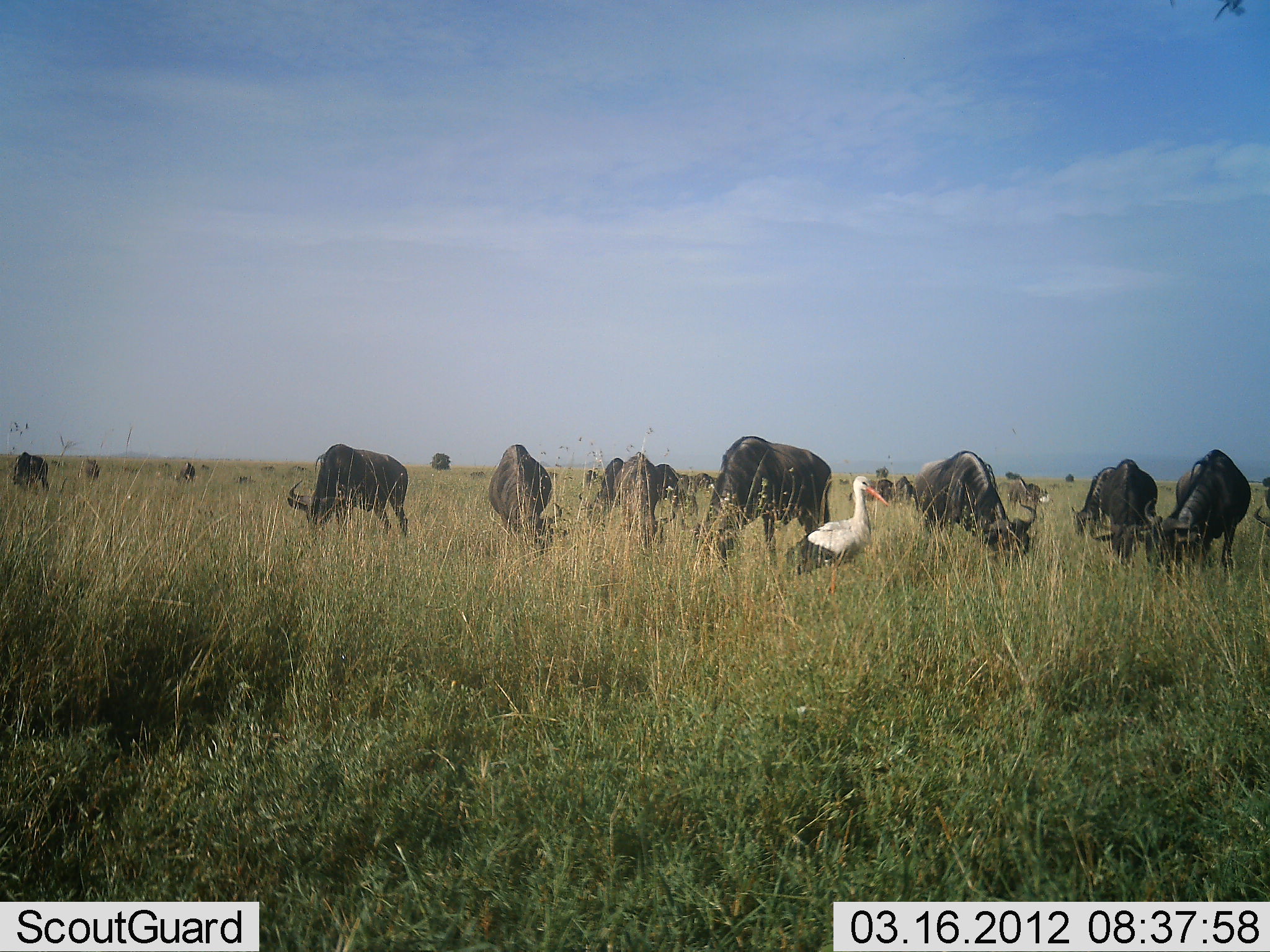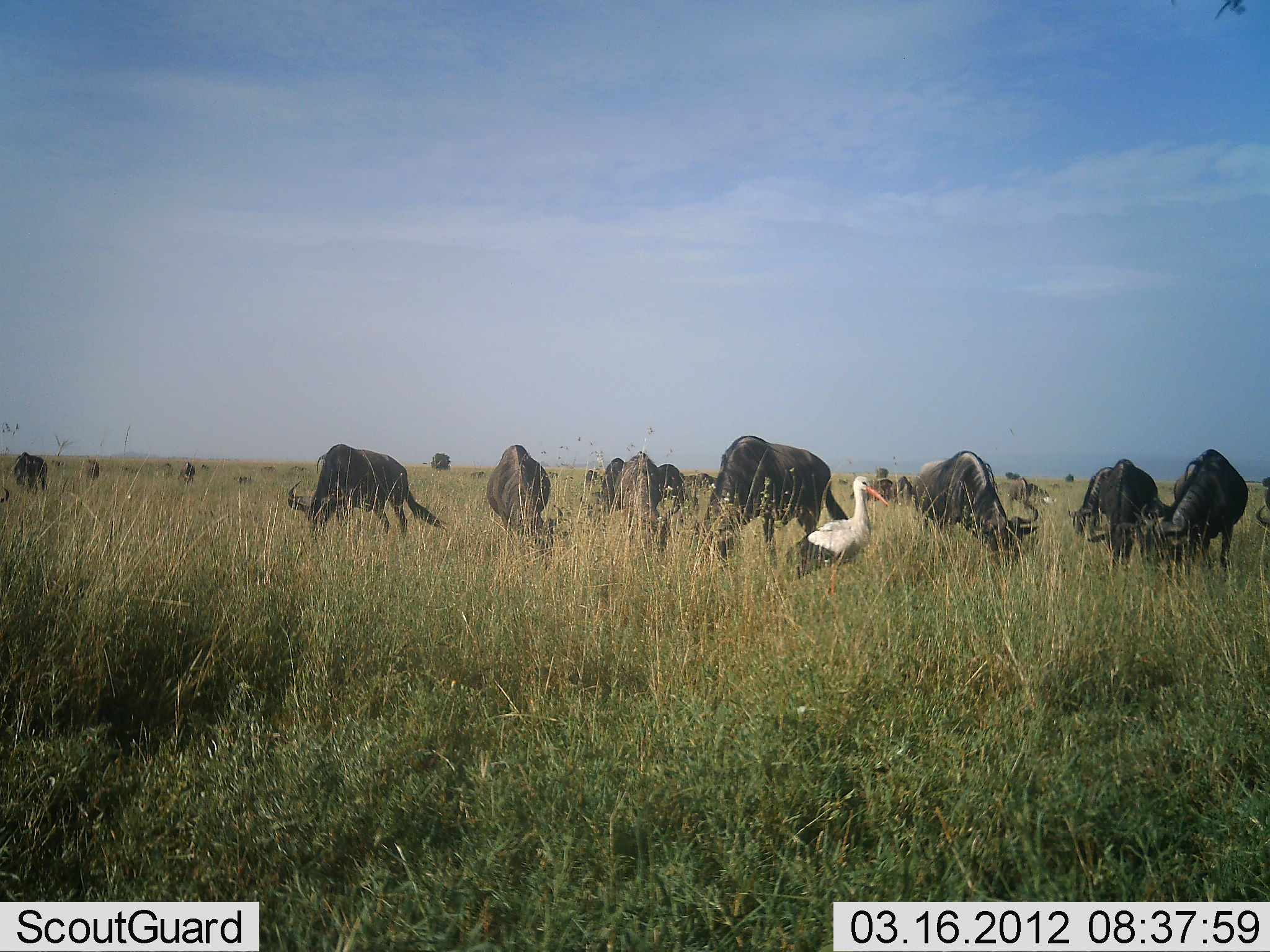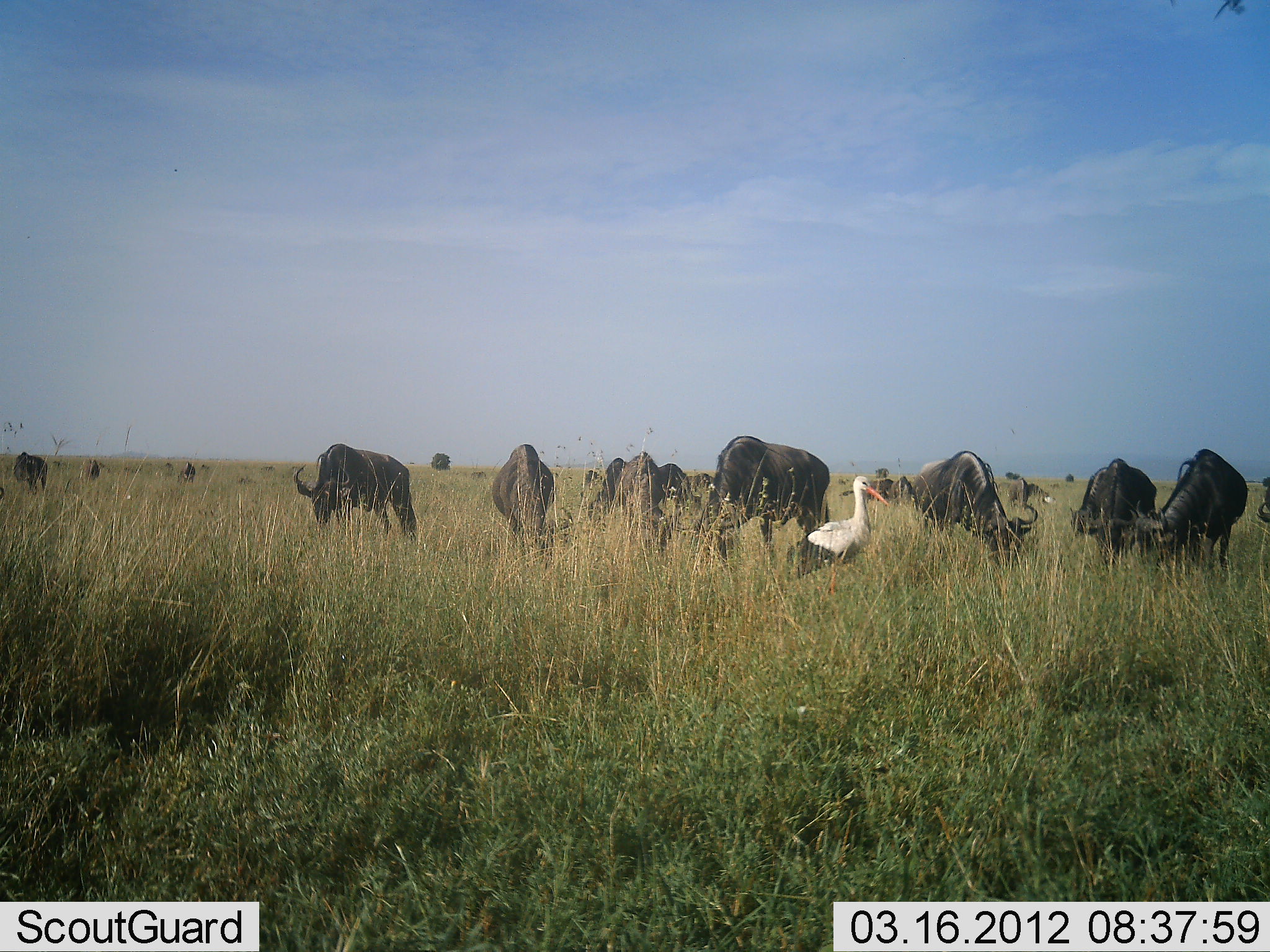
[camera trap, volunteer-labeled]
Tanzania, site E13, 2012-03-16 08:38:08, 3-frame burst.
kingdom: Animalia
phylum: Chordata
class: Aves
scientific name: Aves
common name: bird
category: otherbird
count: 1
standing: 100%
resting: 4%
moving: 0%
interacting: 0%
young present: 0%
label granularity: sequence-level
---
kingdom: Animalia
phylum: Chordata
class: Mammalia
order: Artiodactyla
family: Bovidae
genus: Connochaetes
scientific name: Connochaetes taurinus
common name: blue wildebeest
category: wildebeest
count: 11-50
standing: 39%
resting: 0%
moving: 0%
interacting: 0%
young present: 0%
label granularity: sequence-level